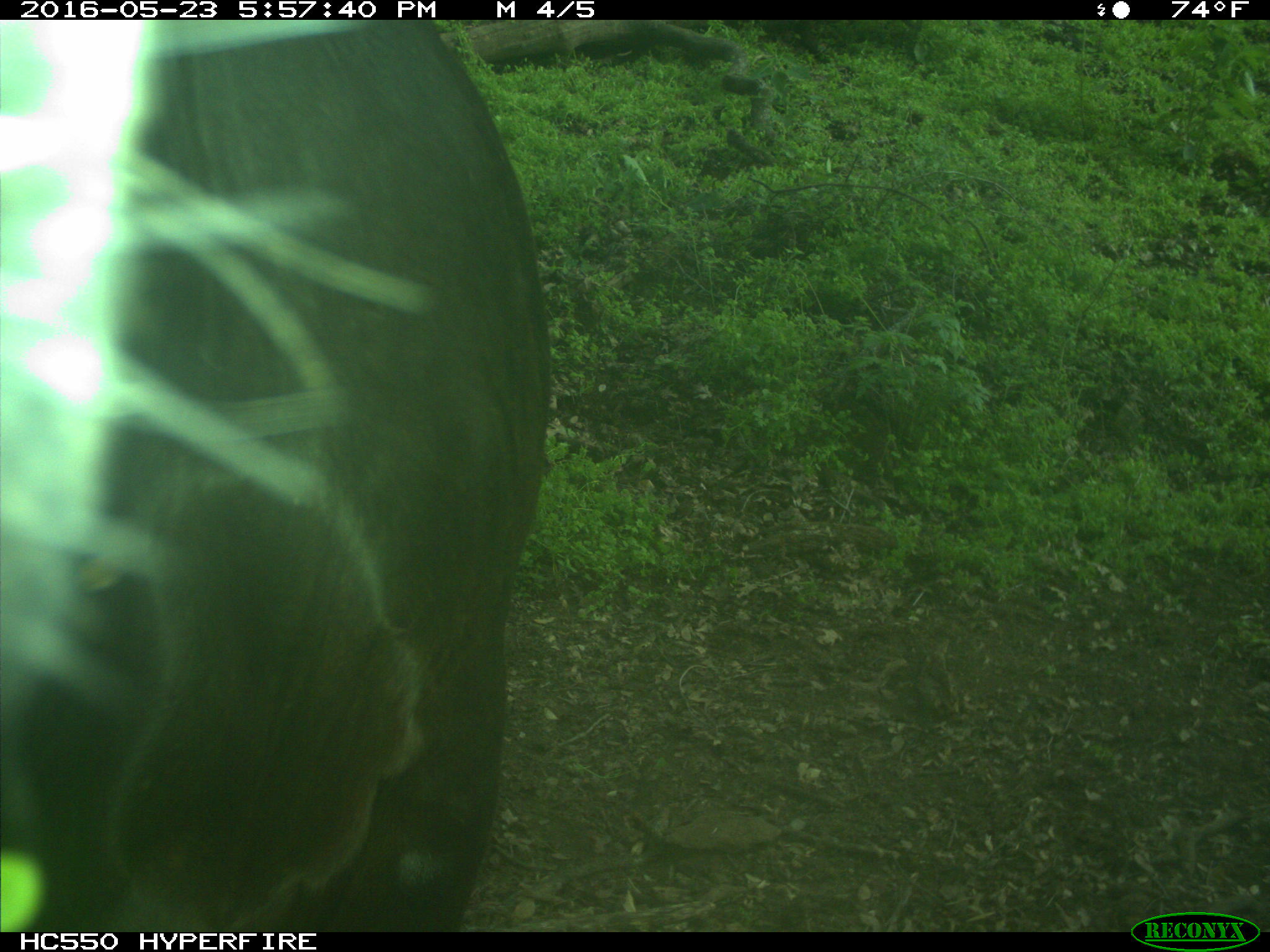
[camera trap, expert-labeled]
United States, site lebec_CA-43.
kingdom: Animalia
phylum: Chordata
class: Mammalia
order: Artiodactyla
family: Bovidae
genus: Bos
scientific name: Bos taurus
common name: domestic cow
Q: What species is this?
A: Bos taurus (domestic cow).